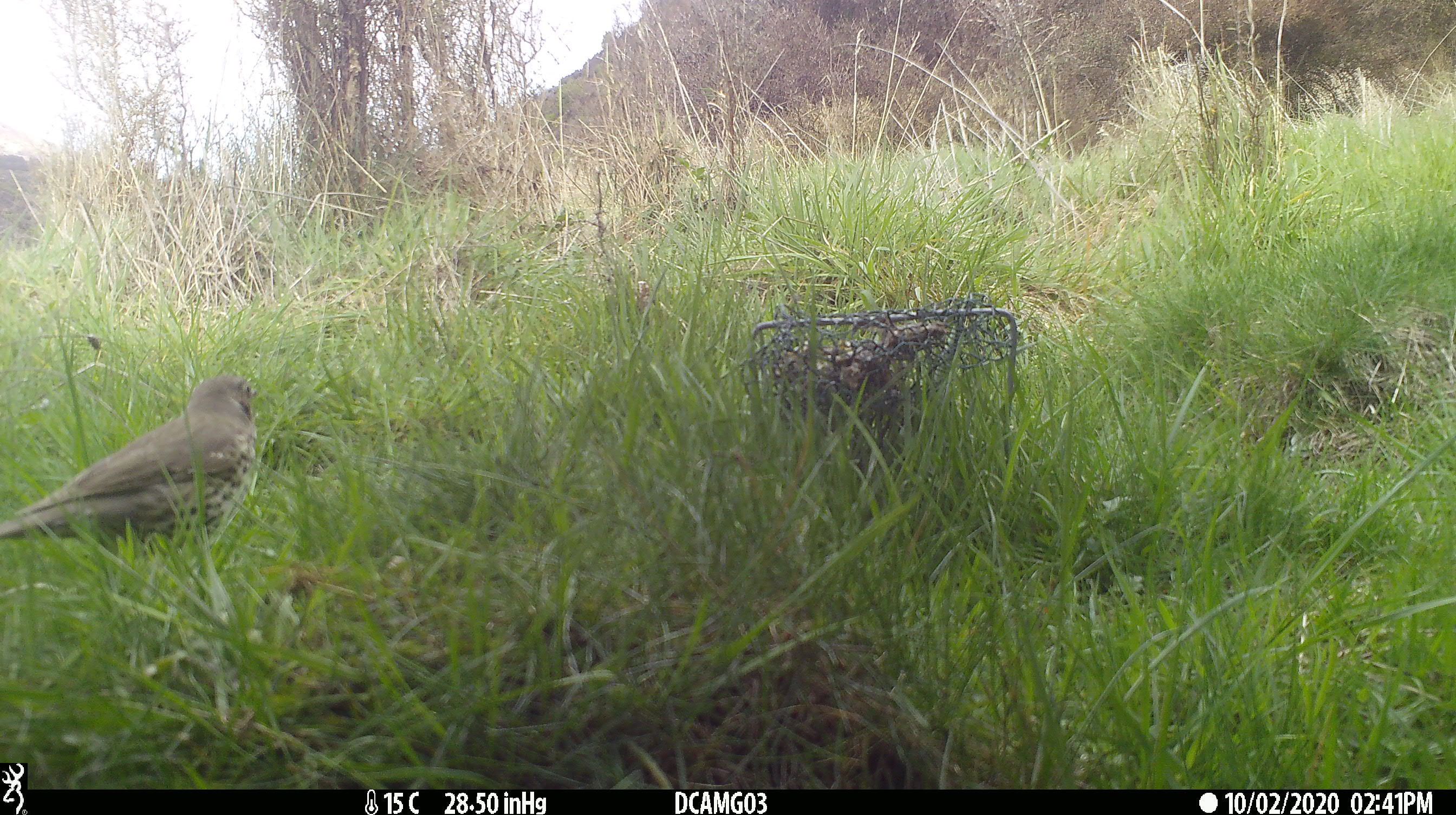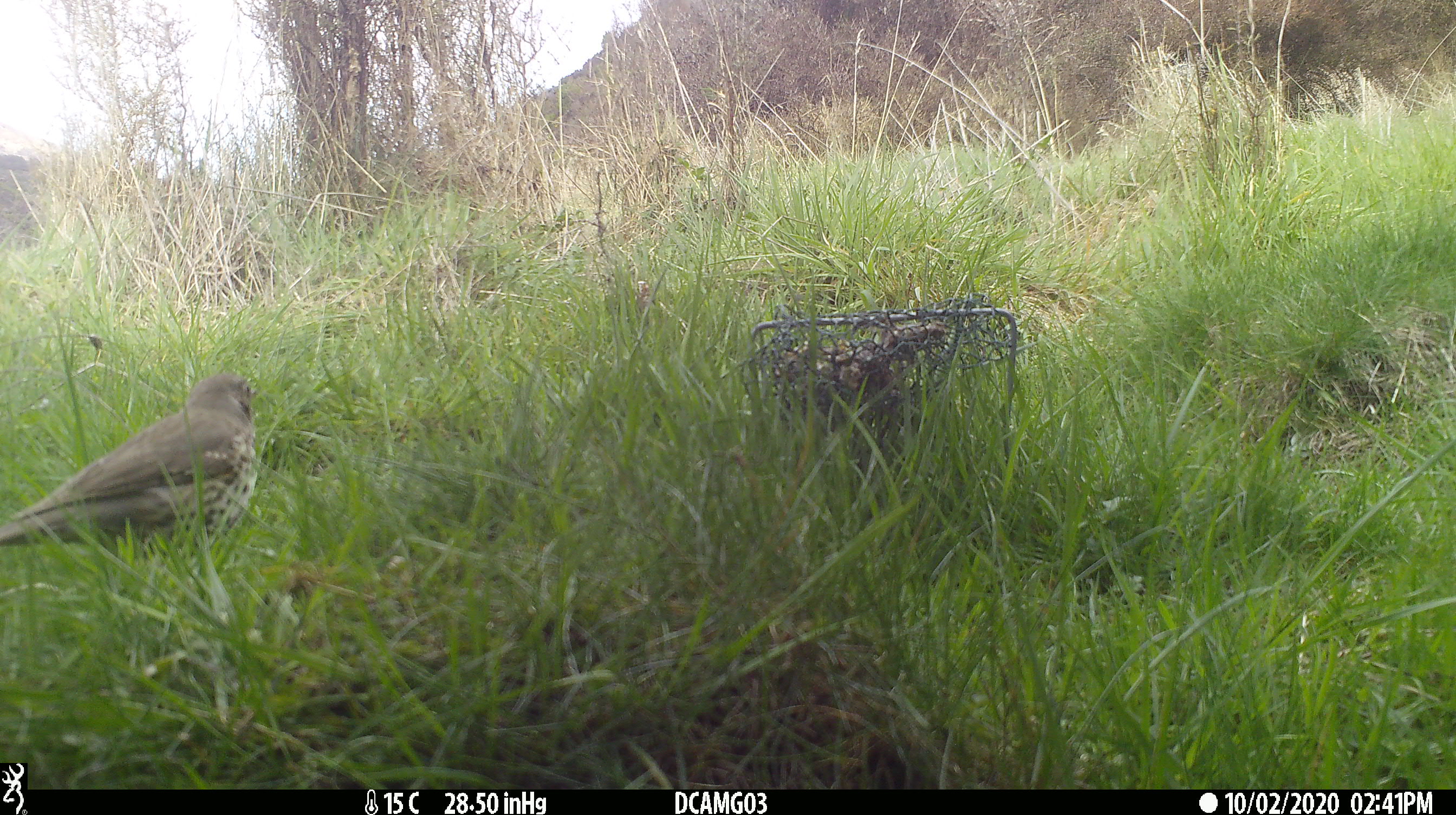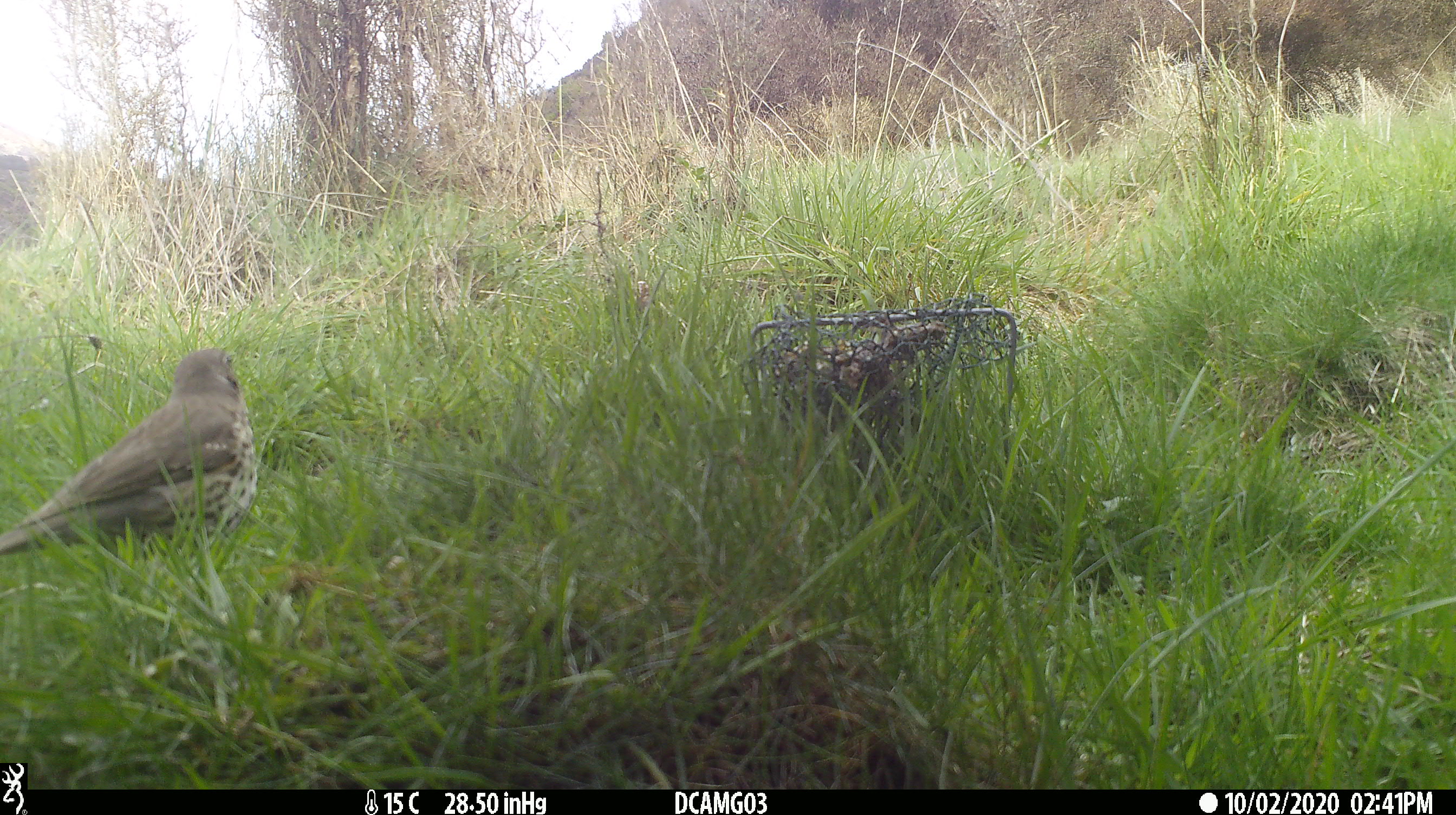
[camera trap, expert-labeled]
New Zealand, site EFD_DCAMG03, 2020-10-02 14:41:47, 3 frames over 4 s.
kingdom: Animalia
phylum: Chordata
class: Aves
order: Passeriformes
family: Turdidae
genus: Turdus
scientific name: Turdus philomelos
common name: song thrush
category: thrush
Thrush (song thrush) (Turdus philomelos).